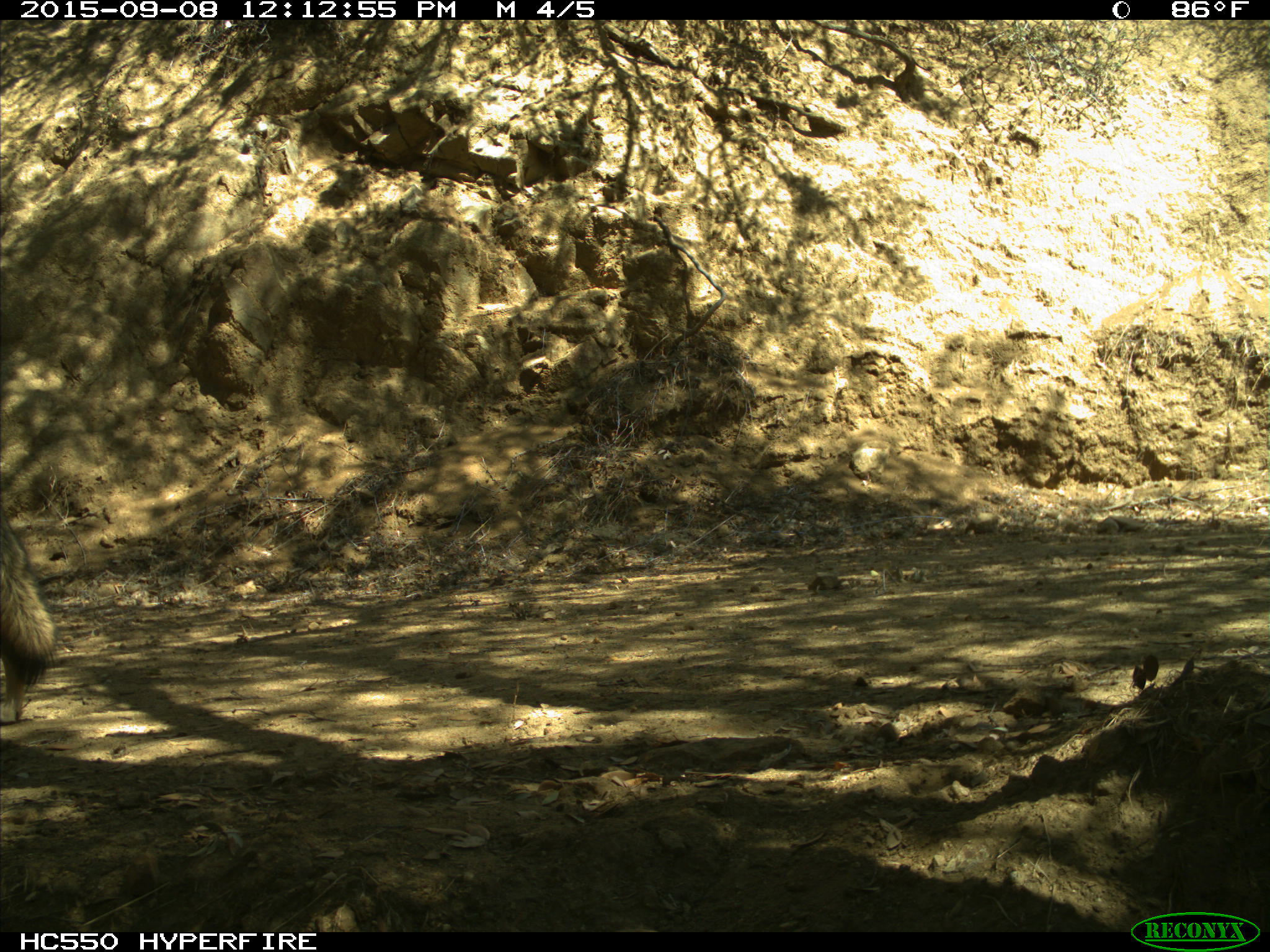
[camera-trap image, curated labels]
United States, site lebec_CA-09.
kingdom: Animalia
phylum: Chordata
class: Mammalia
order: Carnivora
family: Canidae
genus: Canis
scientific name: Canis latrans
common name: coyote